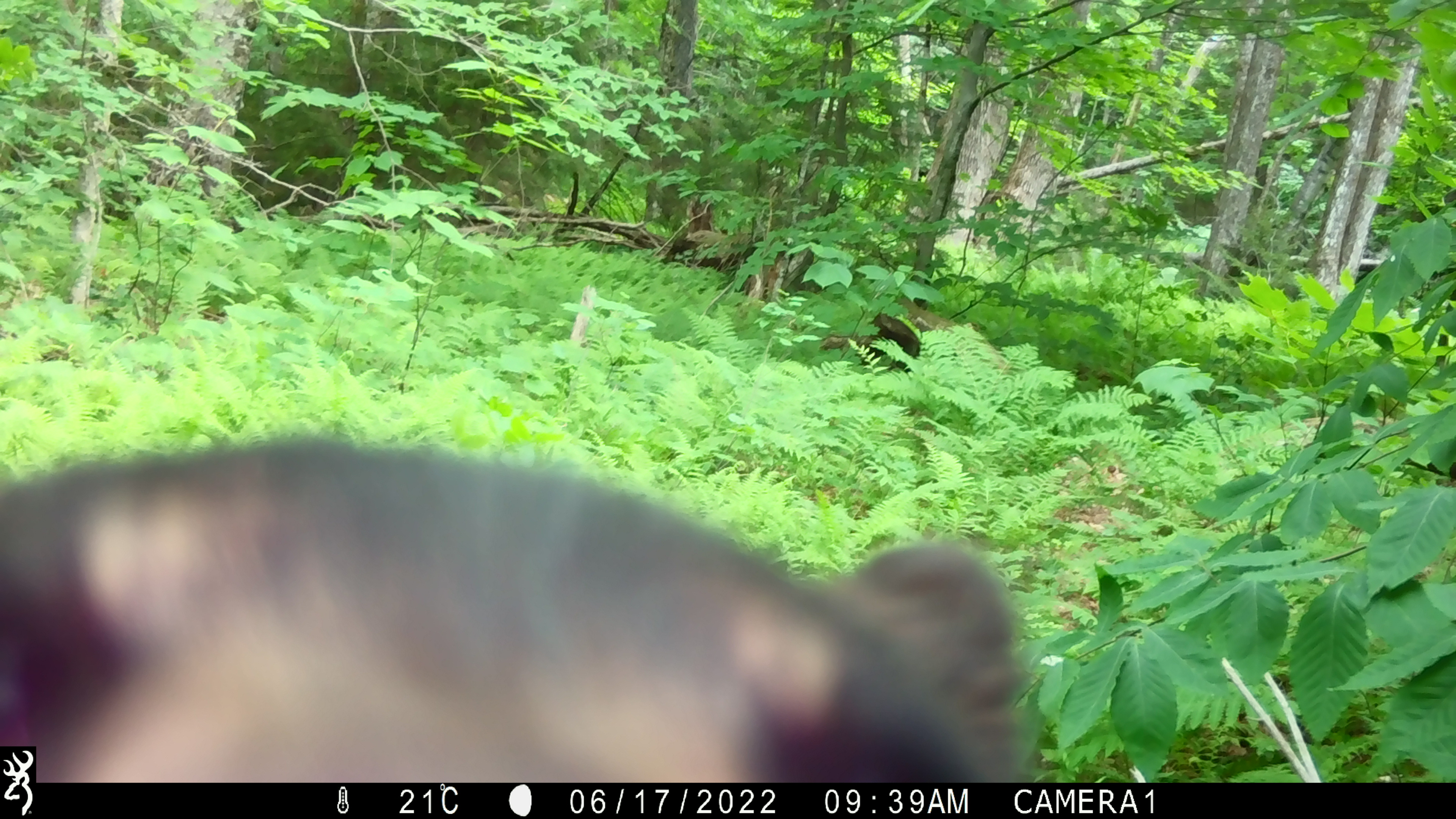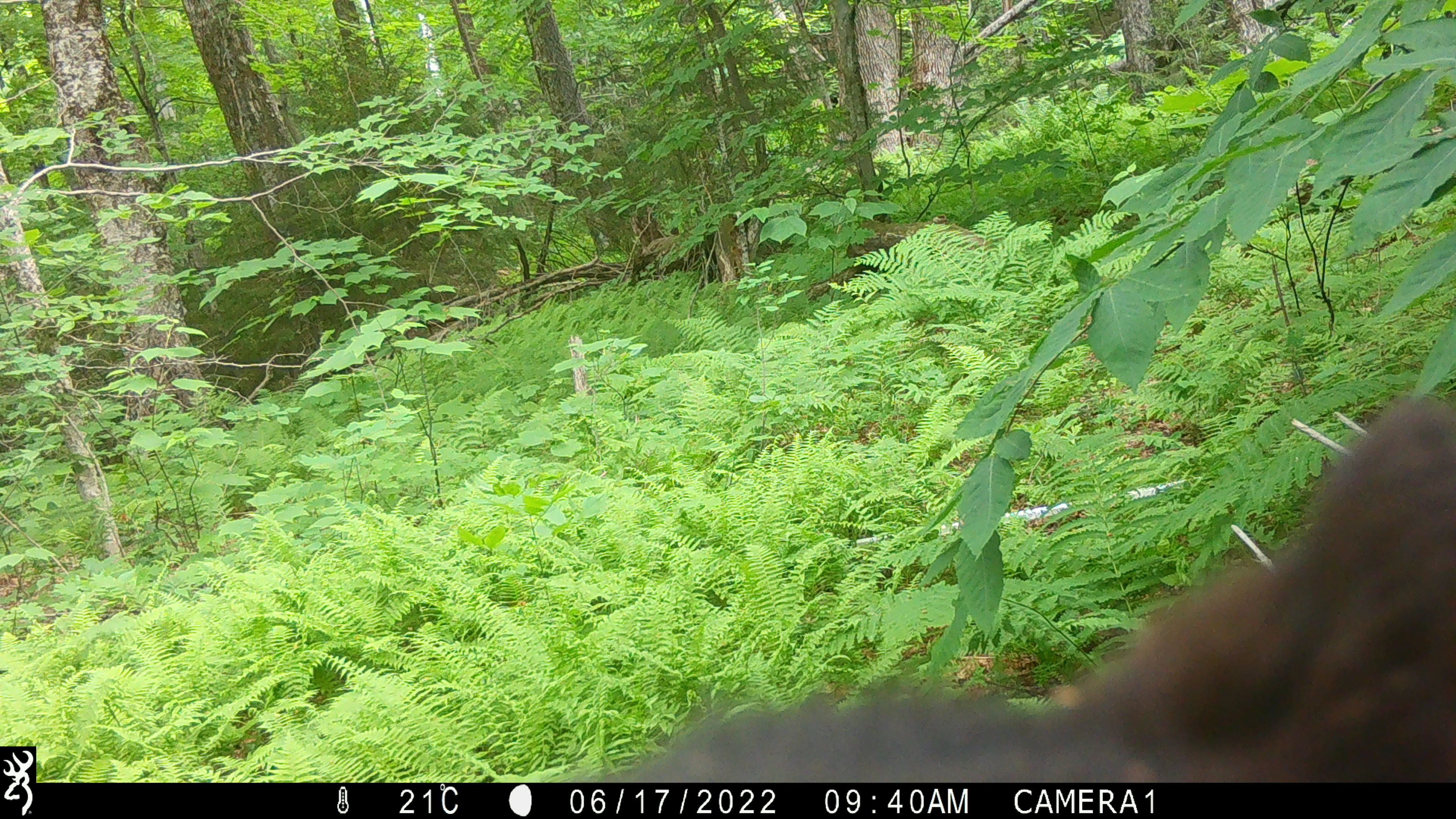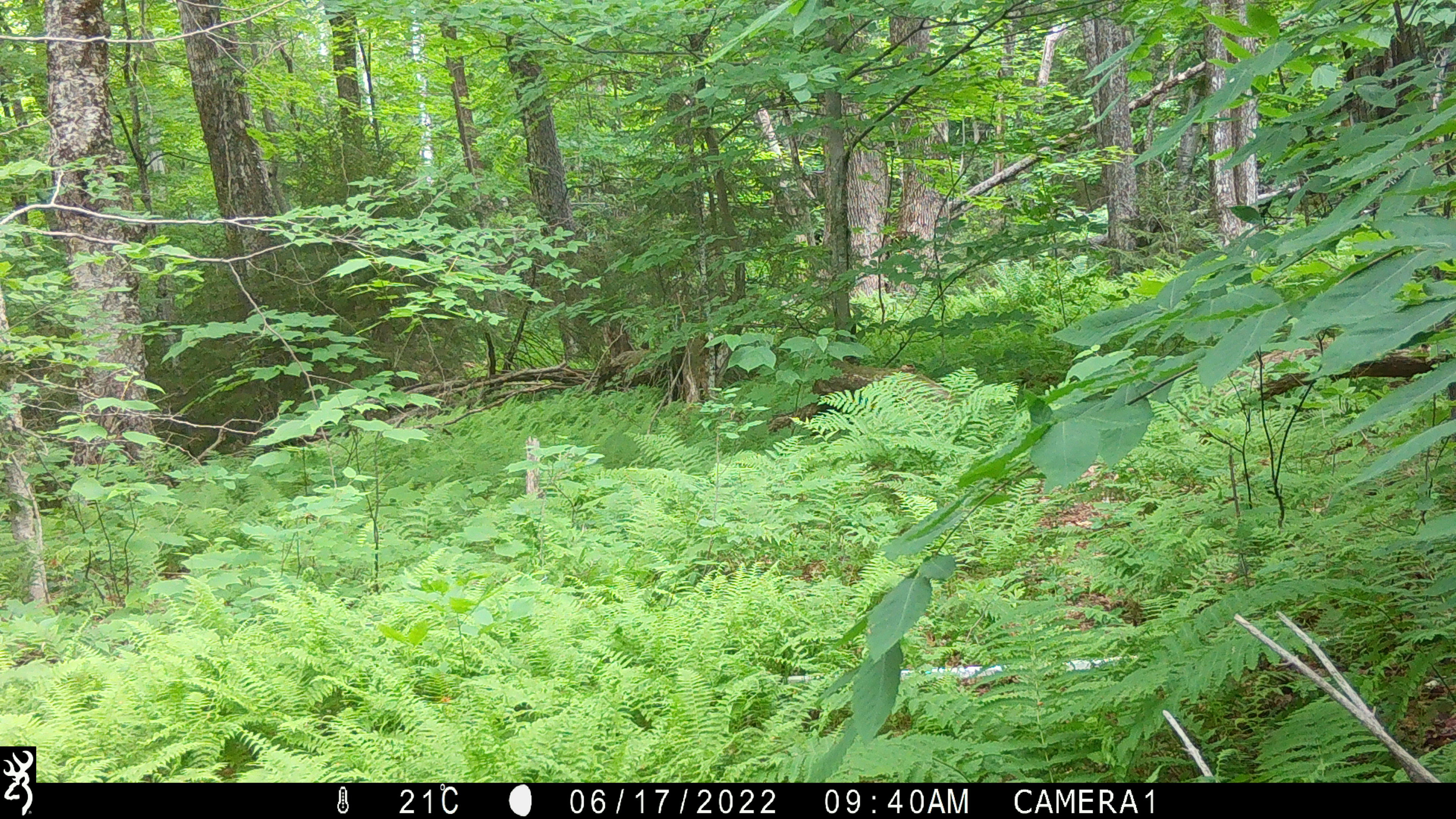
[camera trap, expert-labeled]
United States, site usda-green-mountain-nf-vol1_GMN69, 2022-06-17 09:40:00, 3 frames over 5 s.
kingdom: Animalia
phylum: Chordata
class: Mammalia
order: Carnivora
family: Ursidae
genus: Ursus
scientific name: Ursus americanus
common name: black bear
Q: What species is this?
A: Black bear (Ursus americanus).